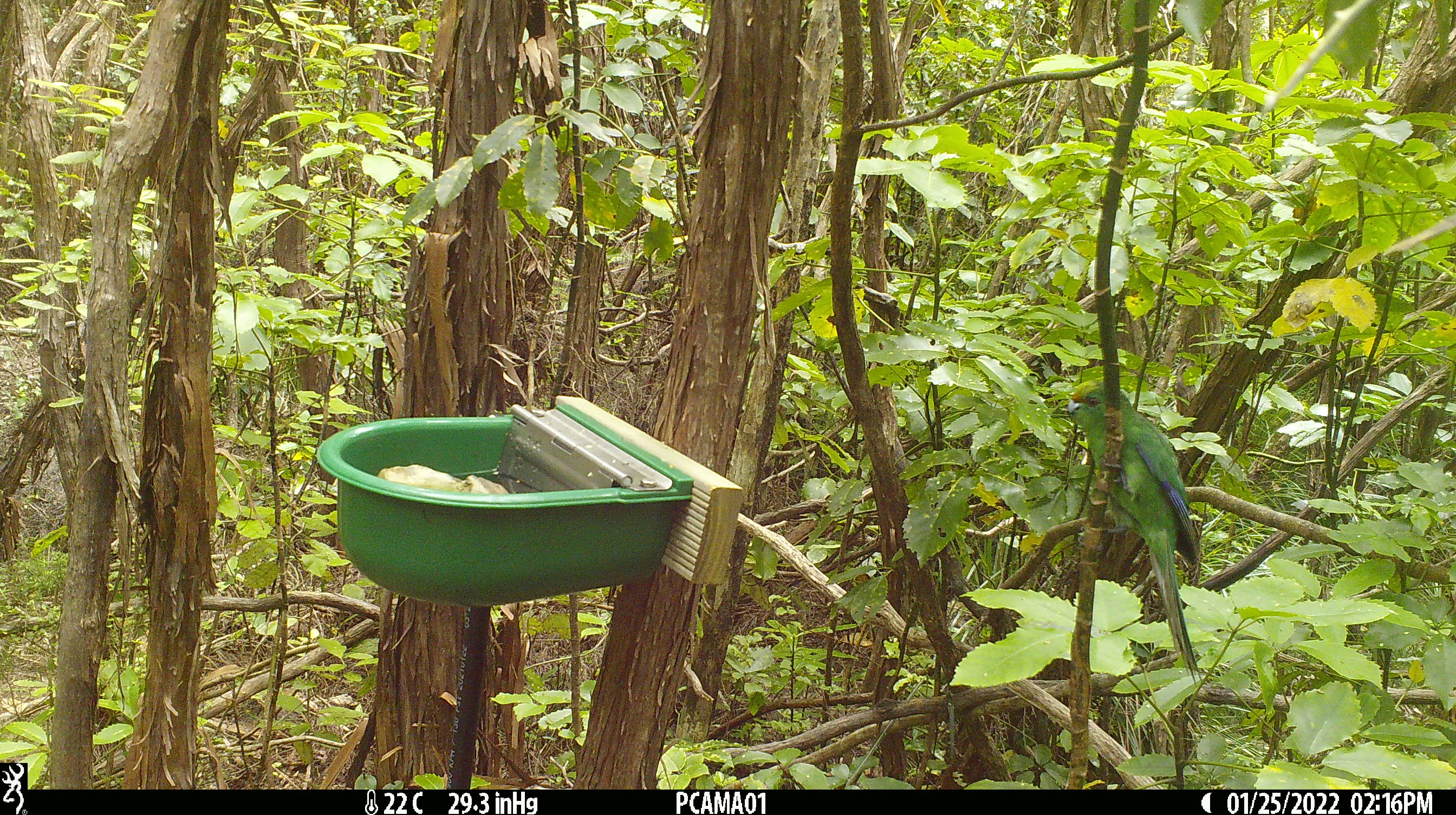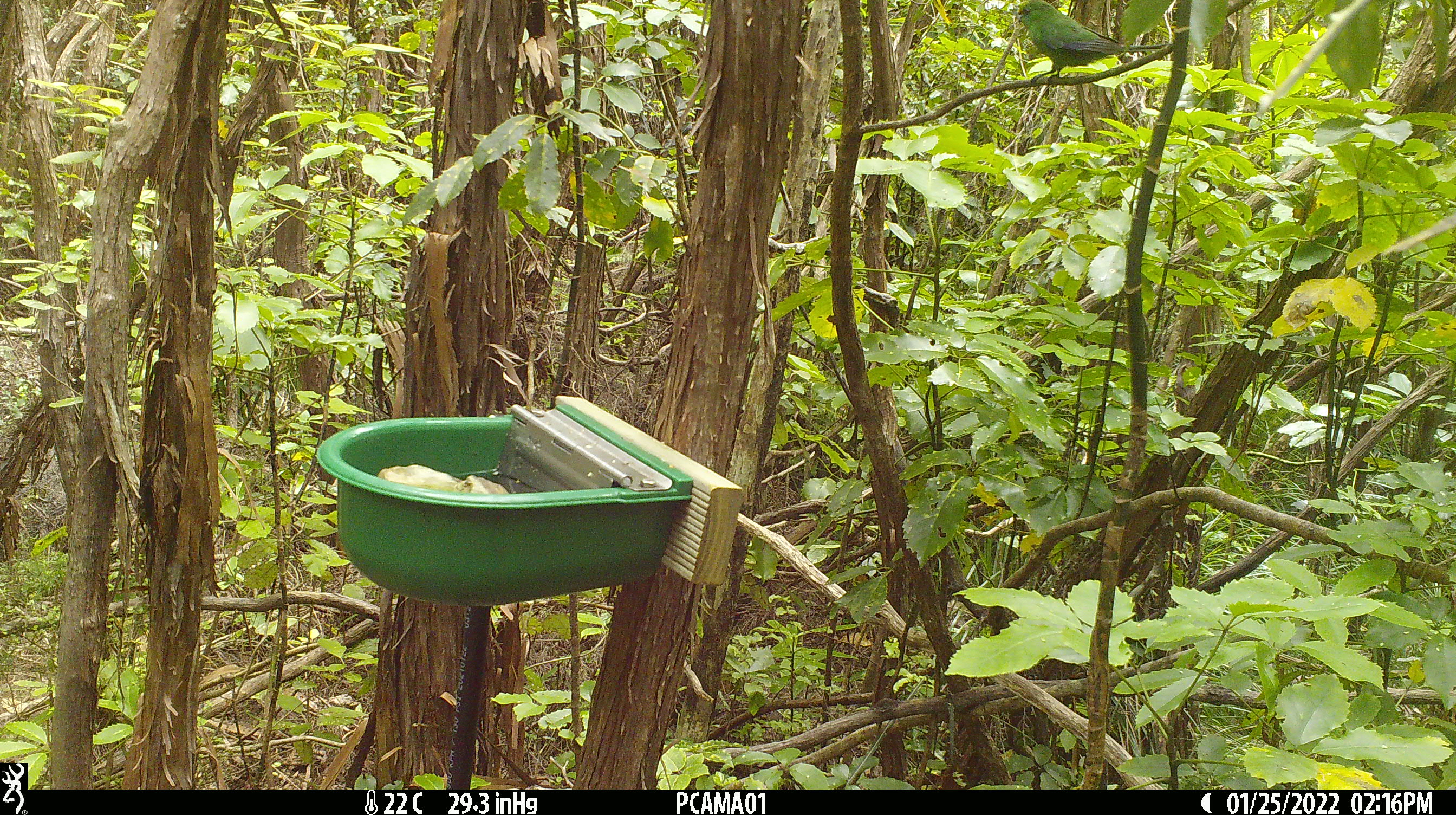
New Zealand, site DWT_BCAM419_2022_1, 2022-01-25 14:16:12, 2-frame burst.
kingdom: Animalia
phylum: Chordata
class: Aves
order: Psittaciformes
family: Psittaculidae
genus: Cyanoramphus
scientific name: Cyanoramphus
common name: parakeet